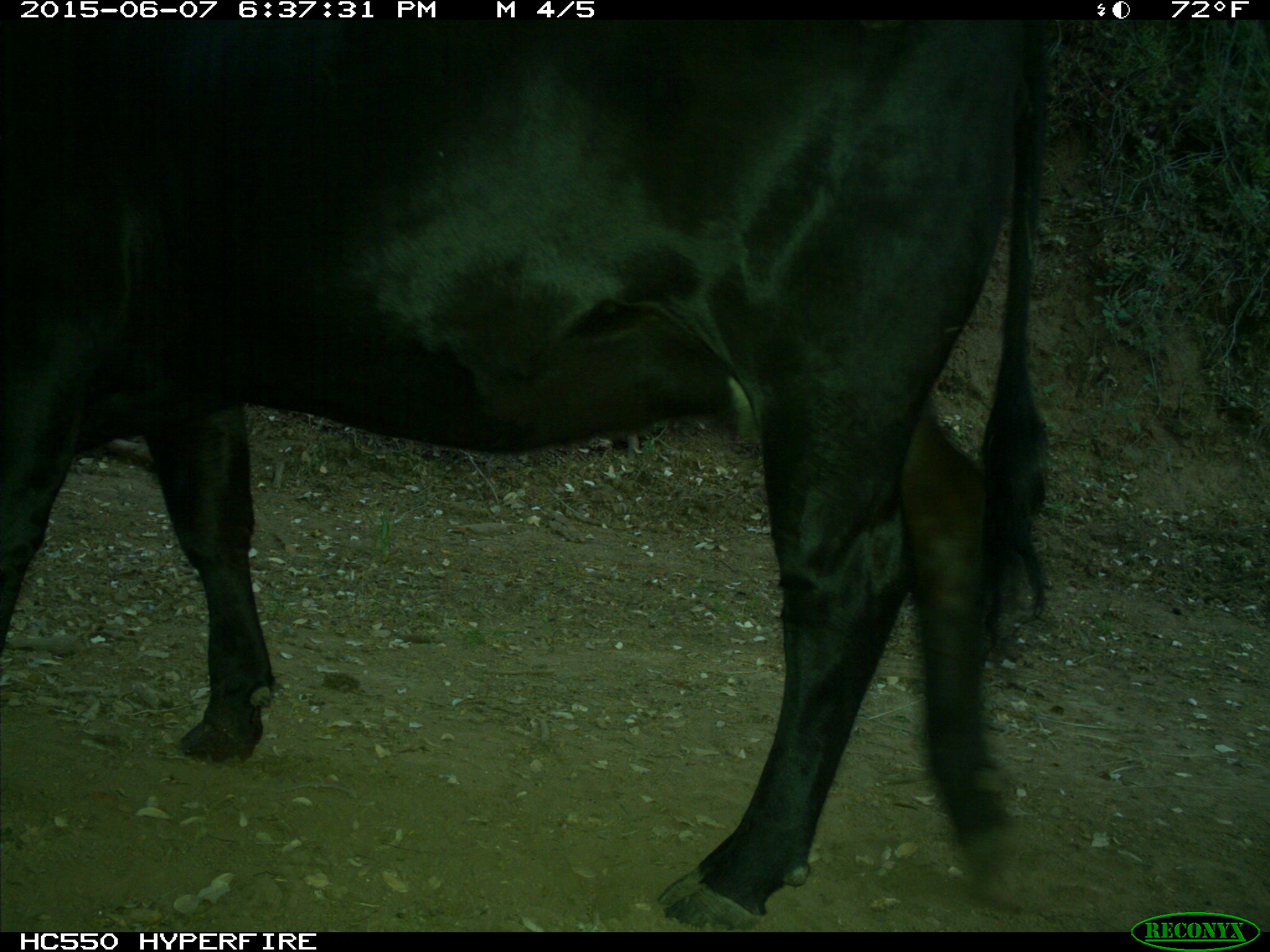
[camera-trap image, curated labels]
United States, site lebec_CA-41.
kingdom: Animalia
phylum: Chordata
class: Mammalia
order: Artiodactyla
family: Bovidae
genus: Bos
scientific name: Bos taurus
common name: domestic cow